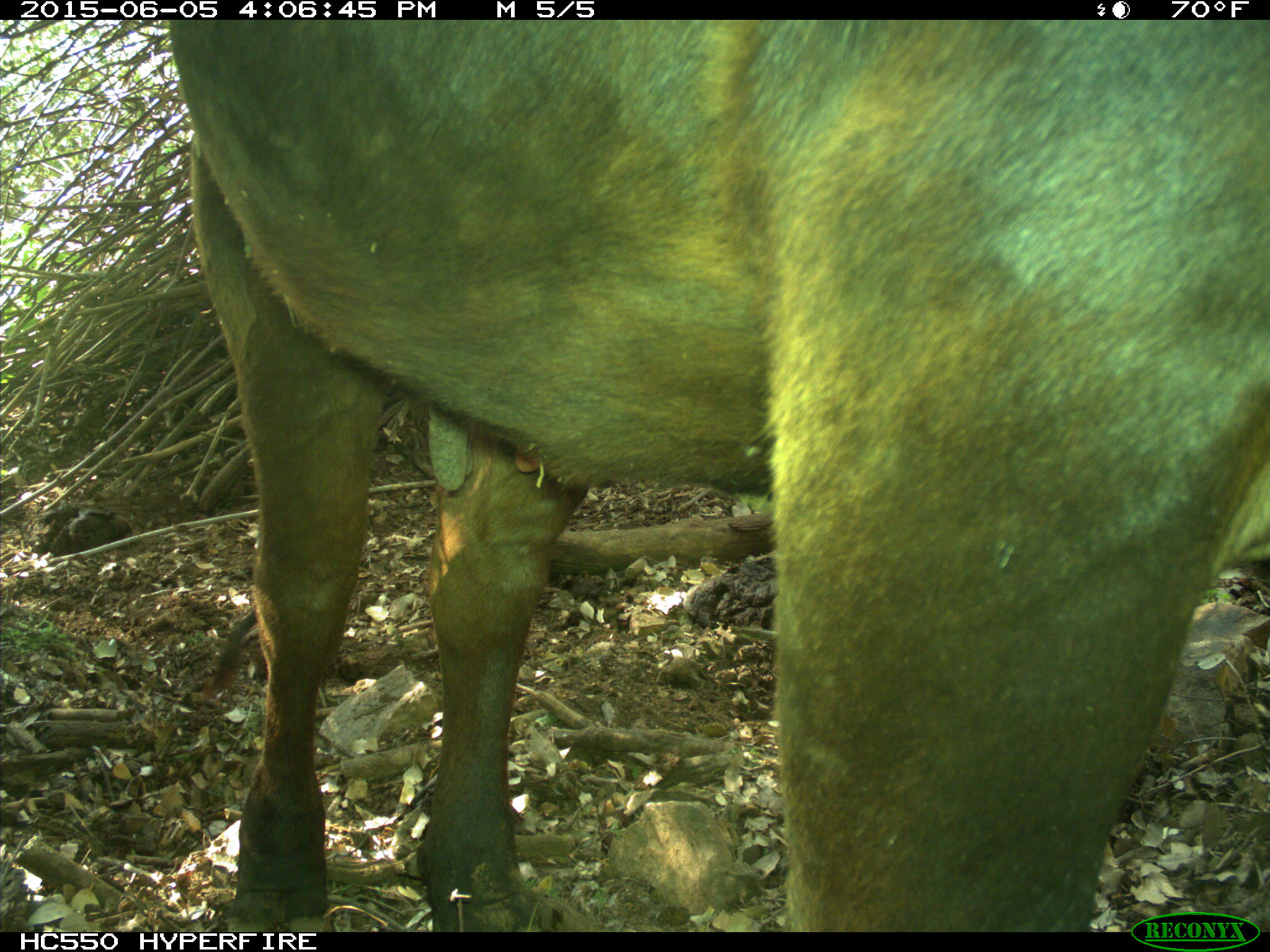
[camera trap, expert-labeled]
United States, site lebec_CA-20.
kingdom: Animalia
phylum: Chordata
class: Mammalia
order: Artiodactyla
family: Bovidae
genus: Bos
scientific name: Bos taurus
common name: domestic cow